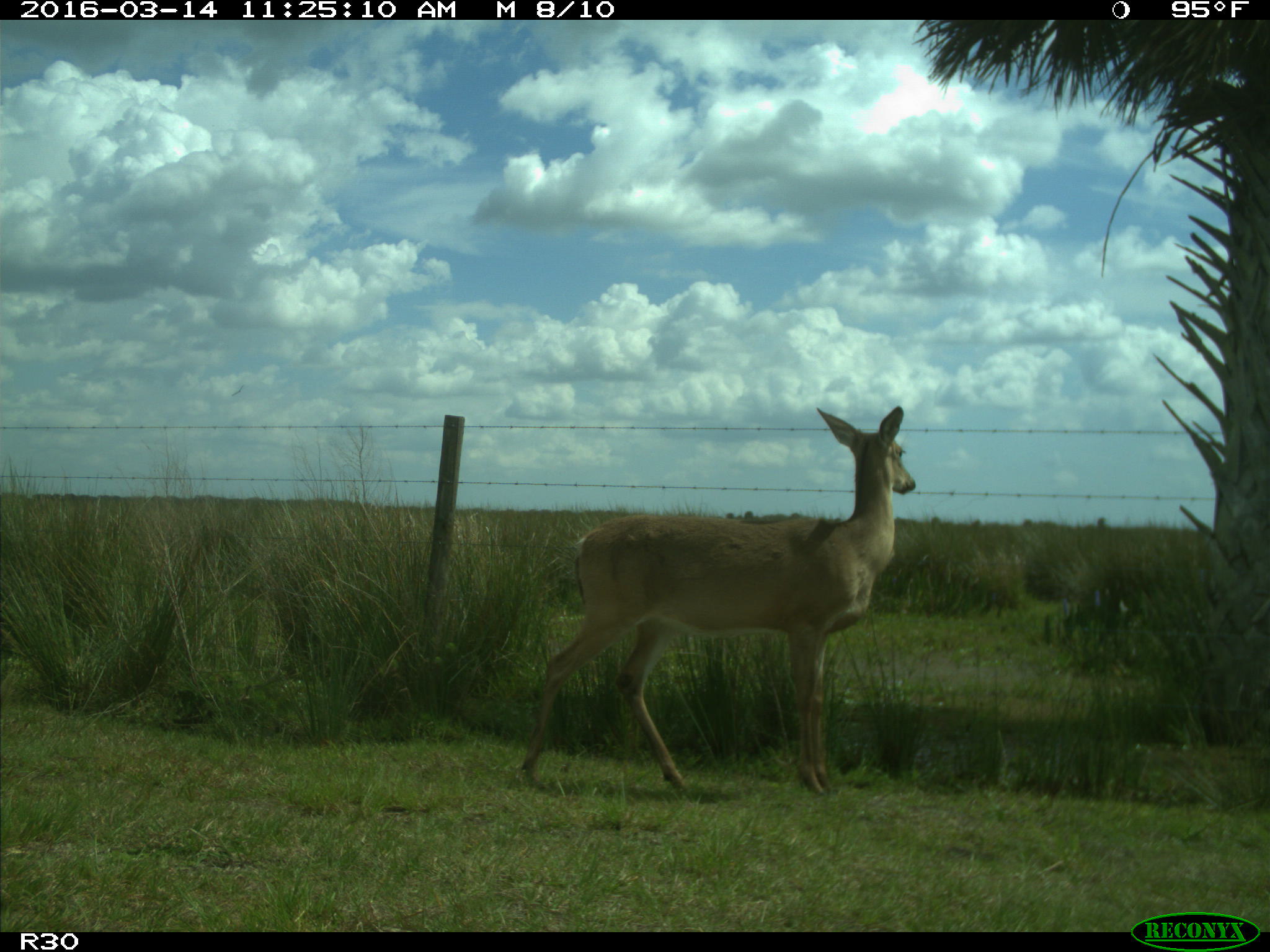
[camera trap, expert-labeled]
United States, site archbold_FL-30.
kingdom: Animalia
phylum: Chordata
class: Mammalia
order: Artiodactyla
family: Cervidae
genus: Odocoileus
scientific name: Odocoileus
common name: deer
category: unidentified deer